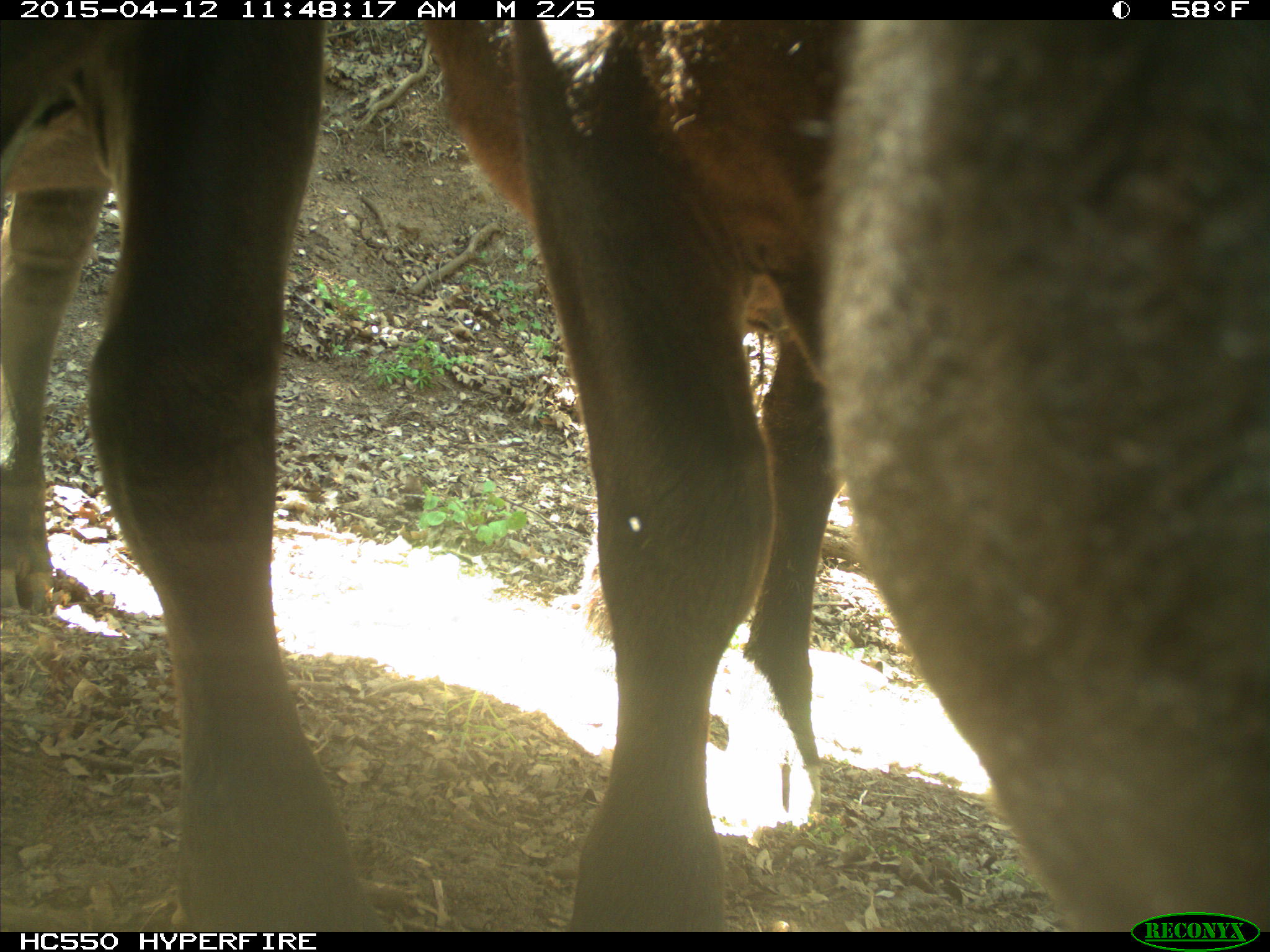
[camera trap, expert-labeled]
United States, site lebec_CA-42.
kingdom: Animalia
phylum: Chordata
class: Mammalia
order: Artiodactyla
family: Bovidae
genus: Bos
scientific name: Bos taurus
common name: domestic cow